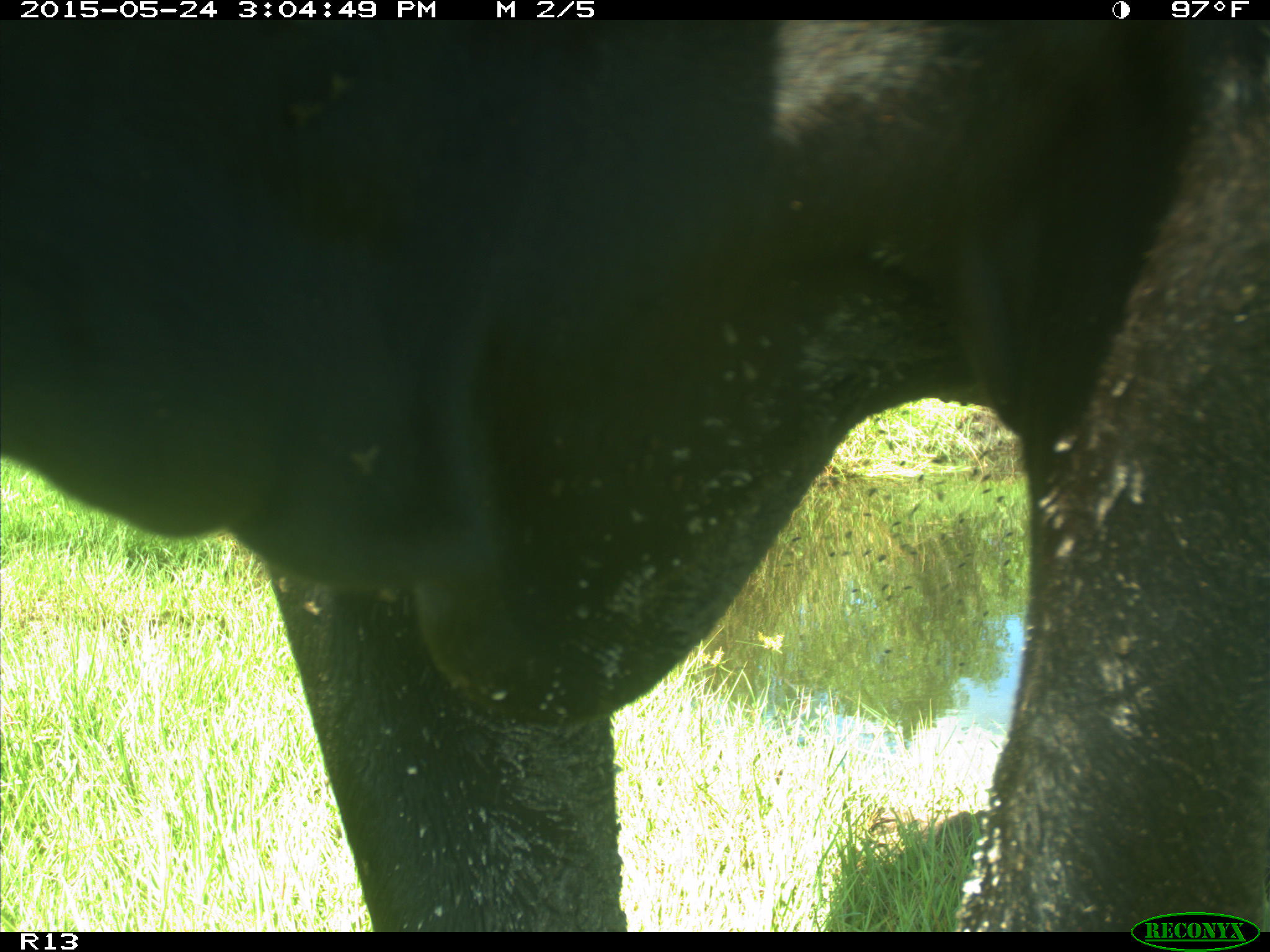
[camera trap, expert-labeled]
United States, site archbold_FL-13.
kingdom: Animalia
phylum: Chordata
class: Mammalia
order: Artiodactyla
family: Bovidae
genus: Bos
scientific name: Bos taurus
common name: domestic cow